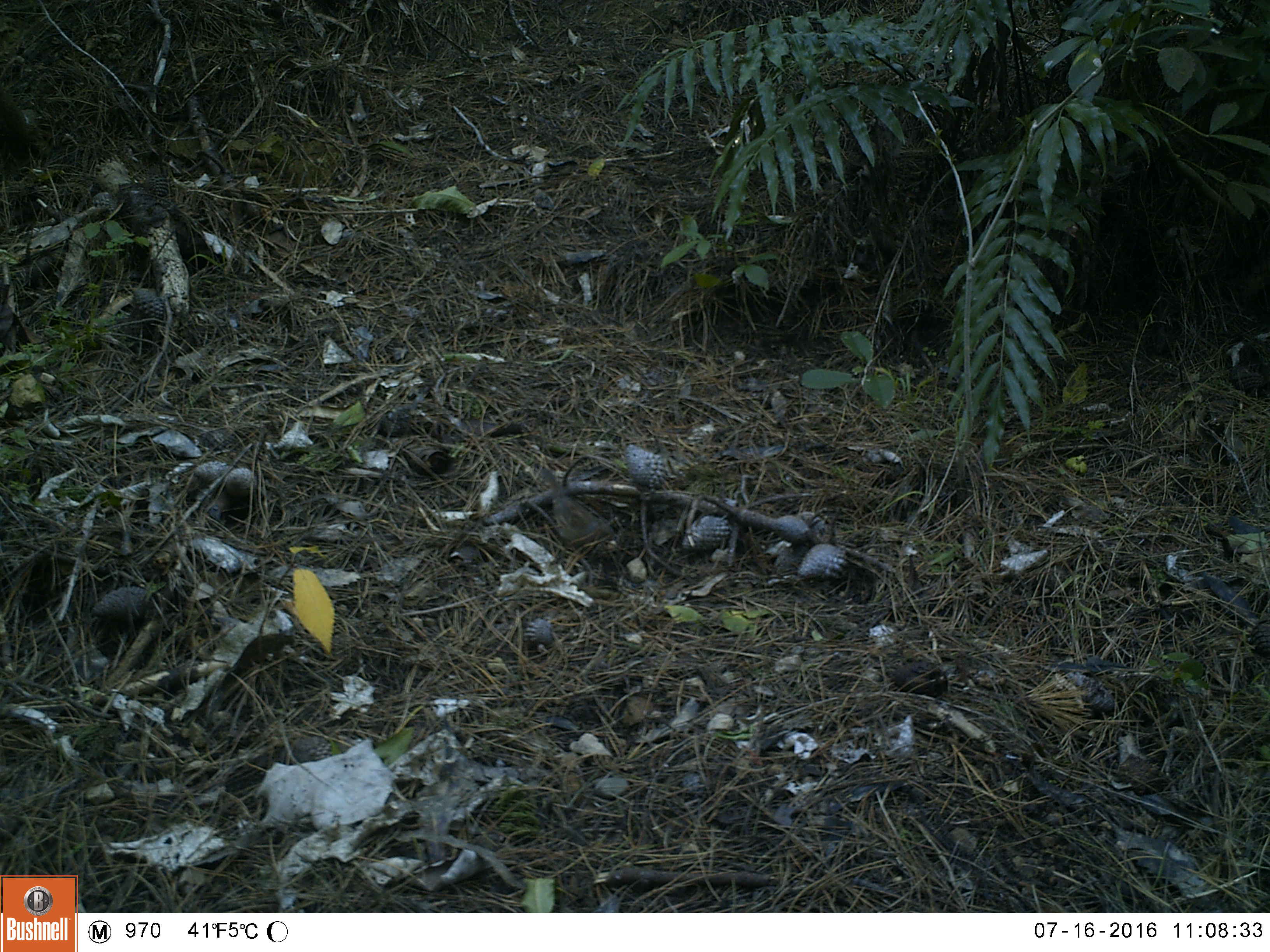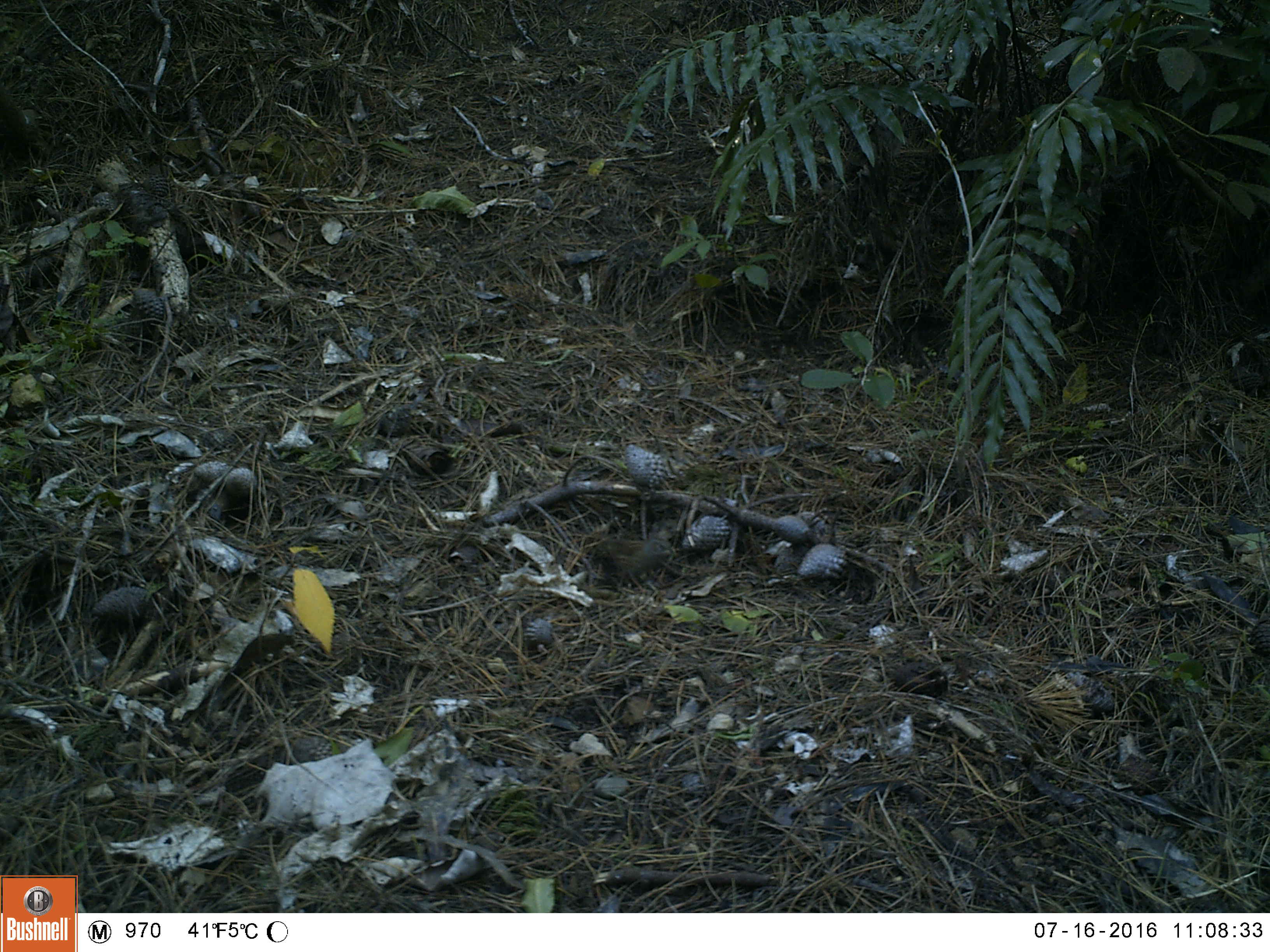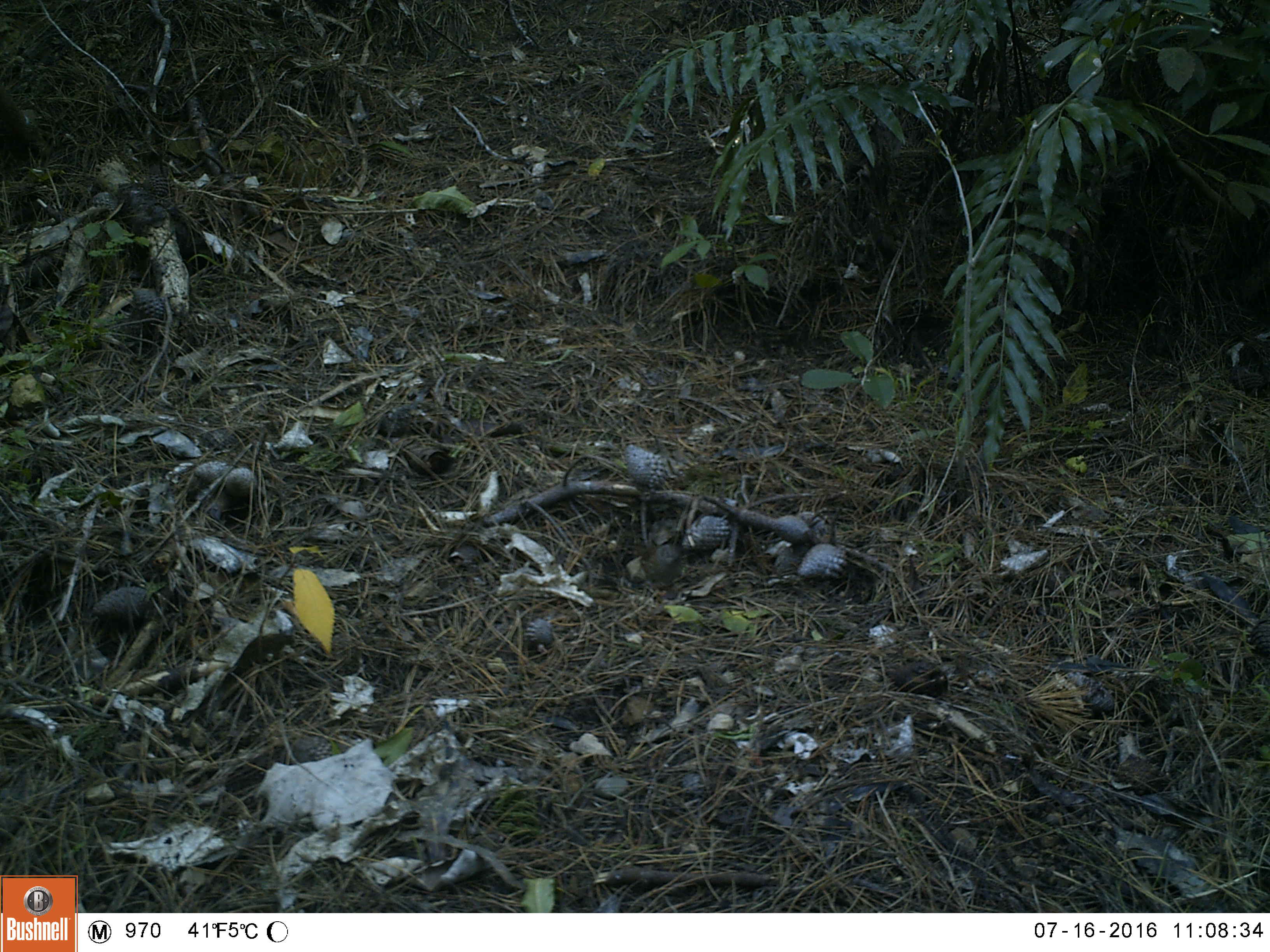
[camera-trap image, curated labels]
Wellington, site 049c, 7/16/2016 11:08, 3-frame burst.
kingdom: Animalia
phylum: Chordata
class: Aves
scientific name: Aves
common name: bird